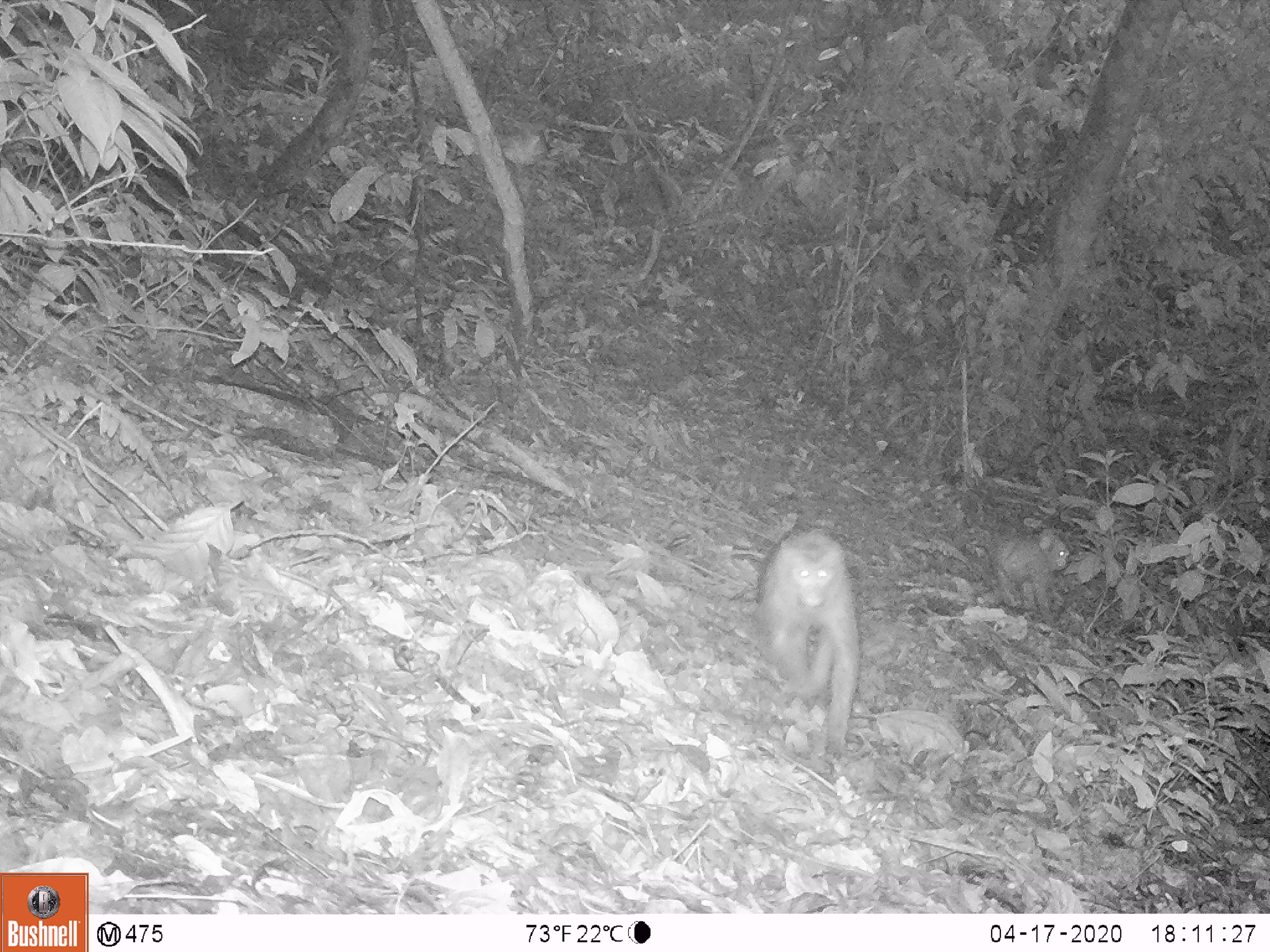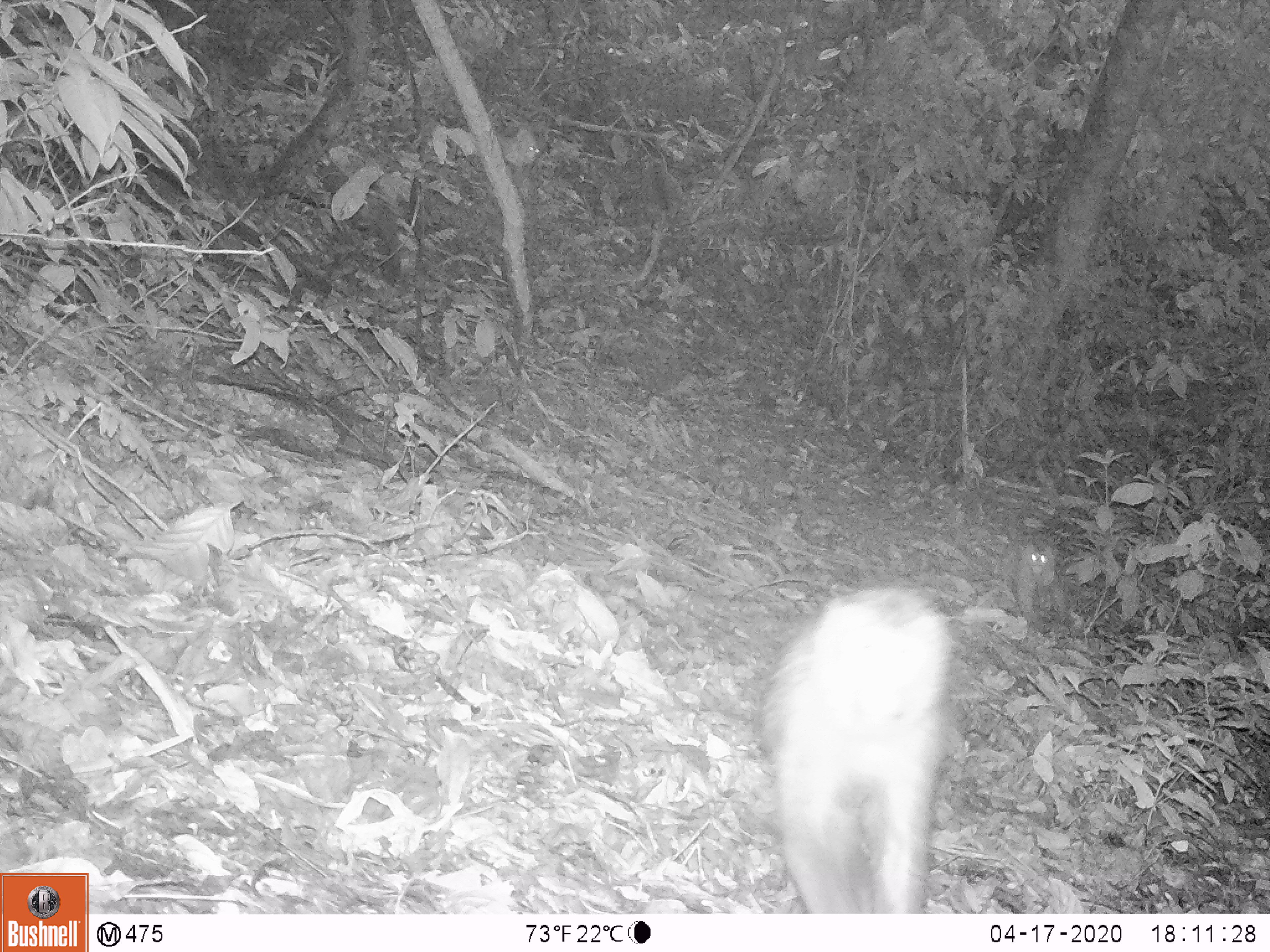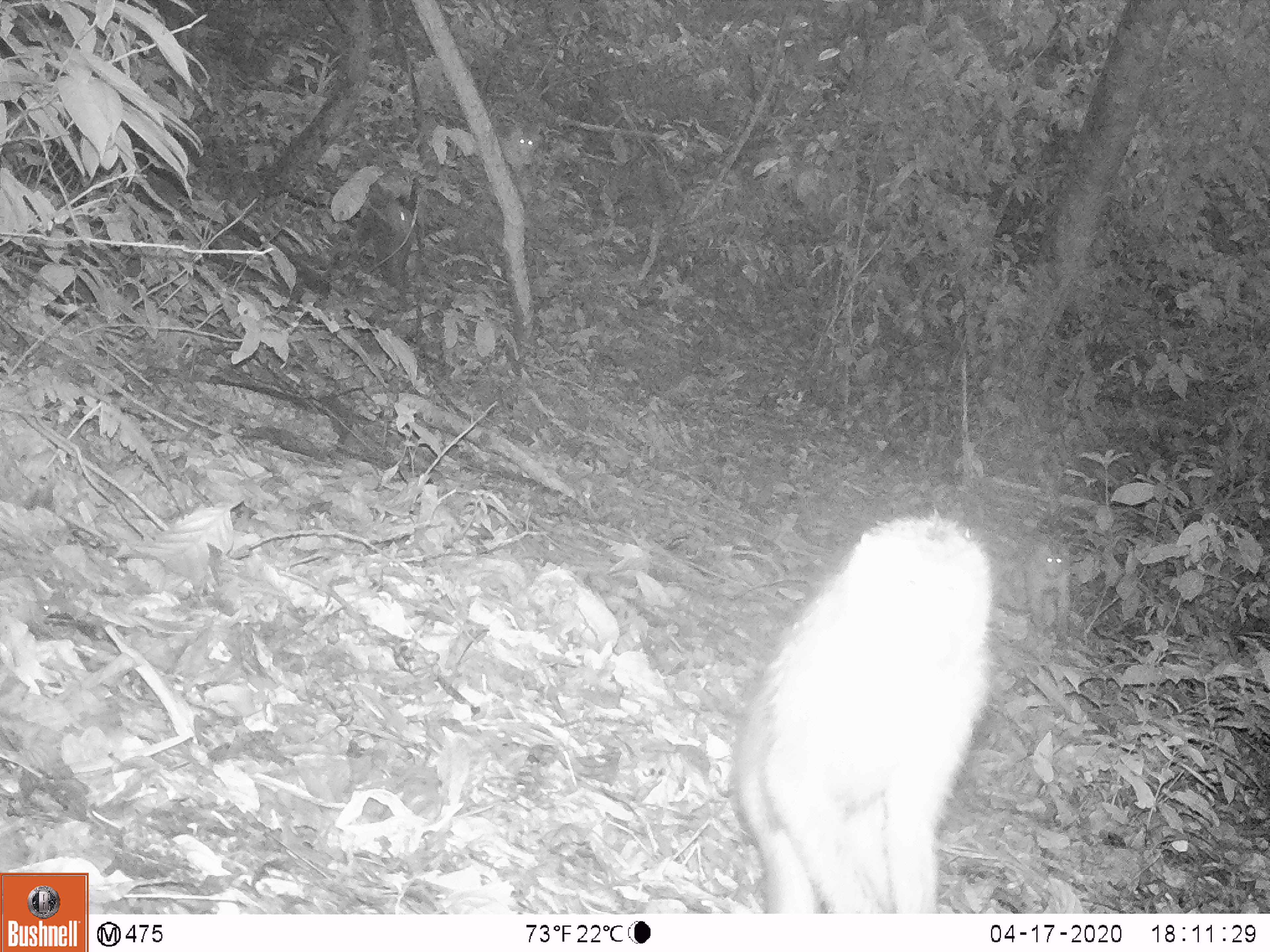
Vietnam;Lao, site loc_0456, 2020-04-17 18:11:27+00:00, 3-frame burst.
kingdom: Animalia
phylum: Chordata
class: Mammalia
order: Primates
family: Cercopithecidae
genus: Macaca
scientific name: Macaca nemestrina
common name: pig-tailed macaque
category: pig tailed macaque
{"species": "pig tailed macaque (pig-tailed macaque) (Macaca nemestrina)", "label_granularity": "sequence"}